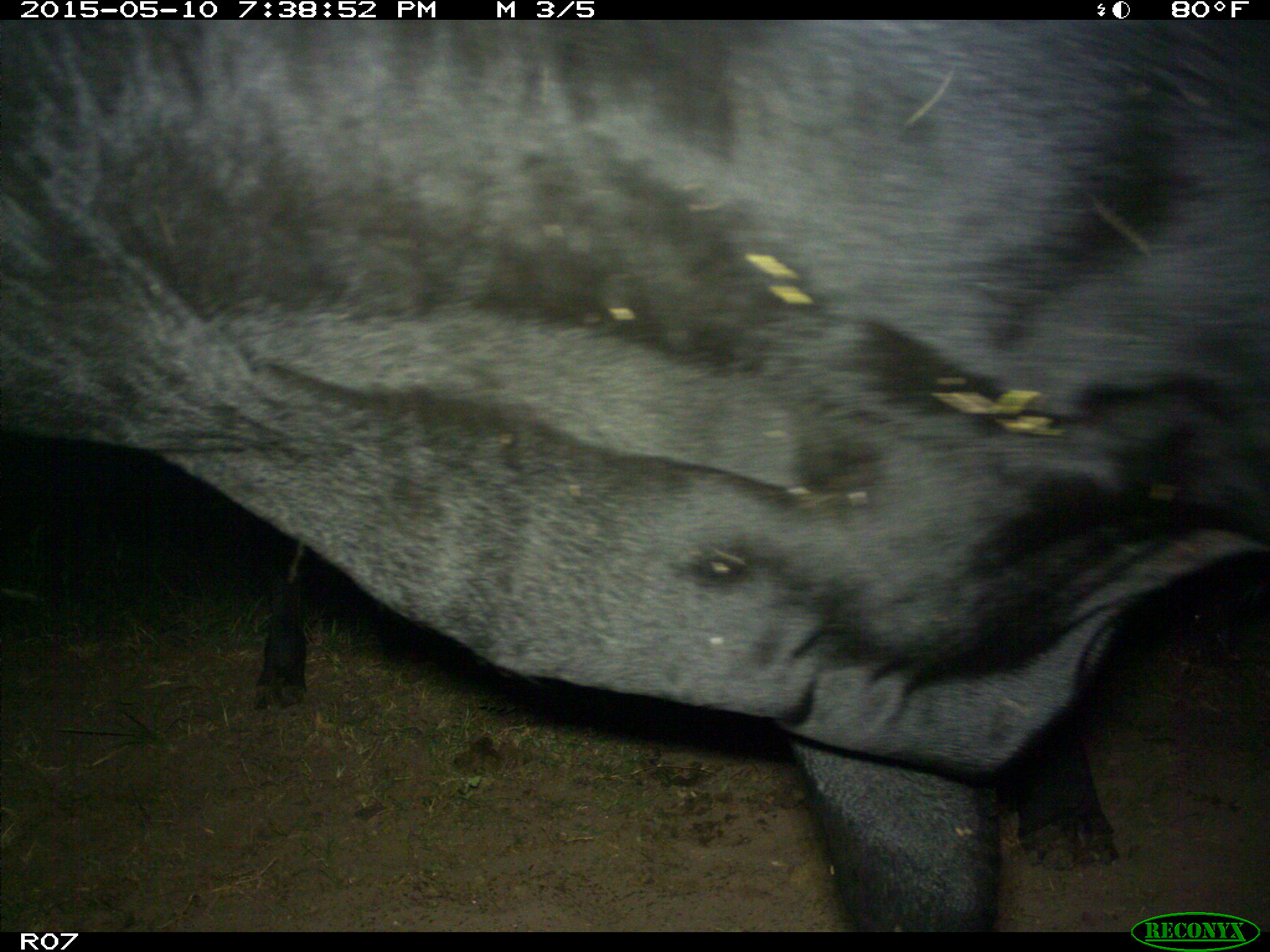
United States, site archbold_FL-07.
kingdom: Animalia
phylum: Chordata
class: Mammalia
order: Artiodactyla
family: Bovidae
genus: Bos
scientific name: Bos taurus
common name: domestic cow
Bos taurus (domestic cow).